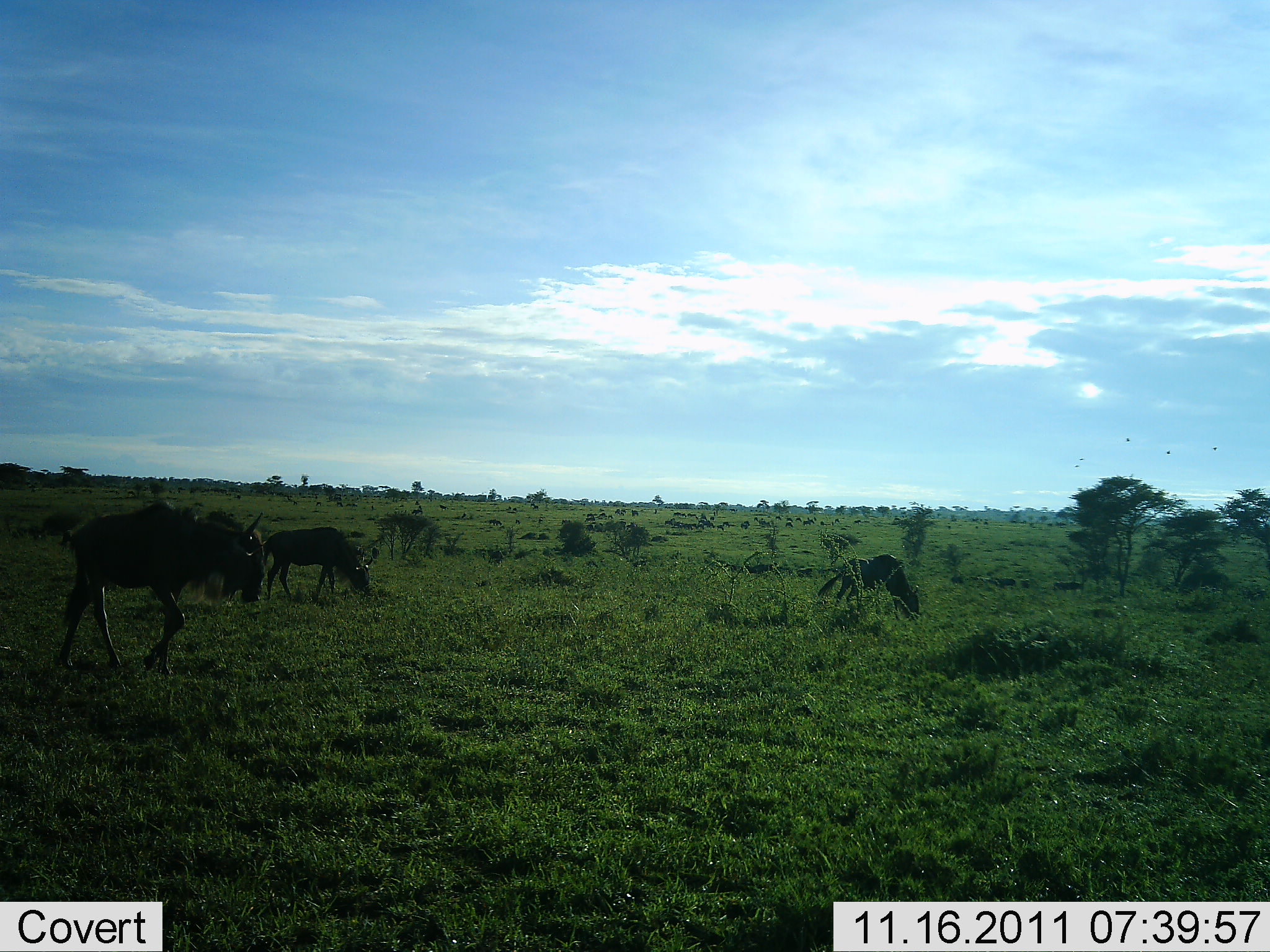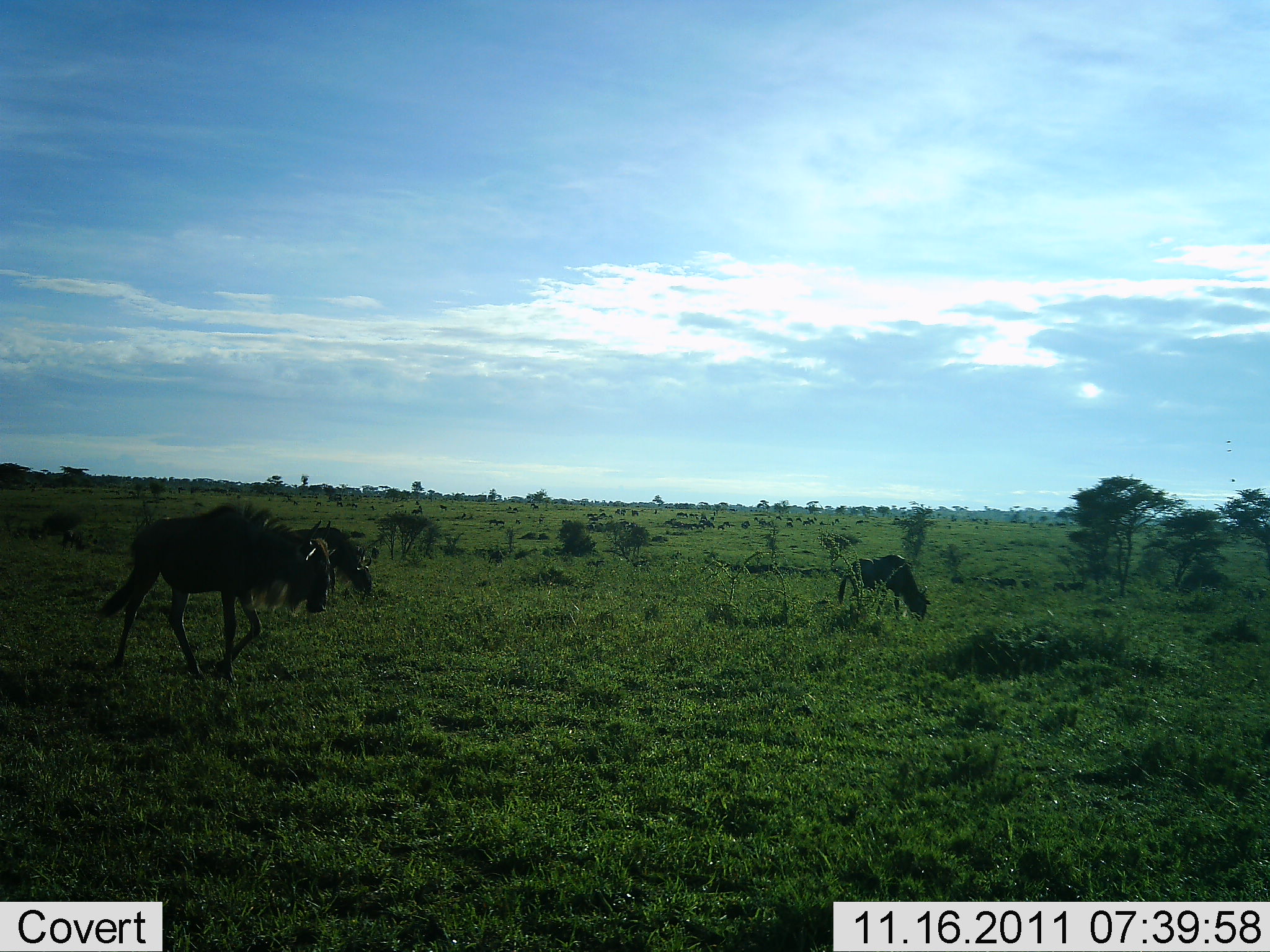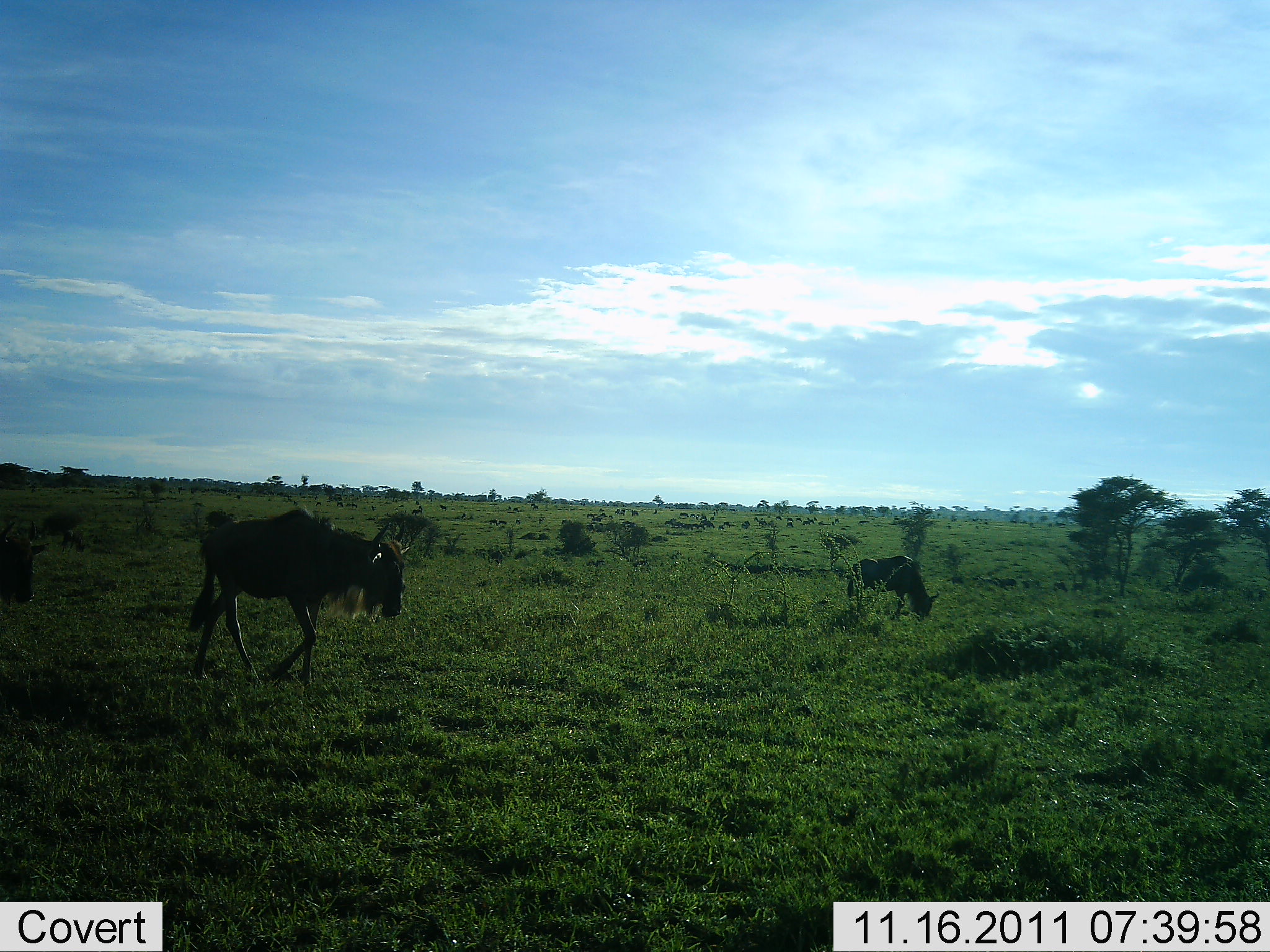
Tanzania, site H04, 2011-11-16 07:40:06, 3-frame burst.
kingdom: Animalia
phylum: Chordata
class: Mammalia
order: Artiodactyla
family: Bovidae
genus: Connochaetes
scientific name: Connochaetes taurinus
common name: blue wildebeest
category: wildebeest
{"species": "wildebeest (blue wildebeest) (Connochaetes taurinus)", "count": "4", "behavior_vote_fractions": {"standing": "29%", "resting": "7%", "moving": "79%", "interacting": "0%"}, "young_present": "7%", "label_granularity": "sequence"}